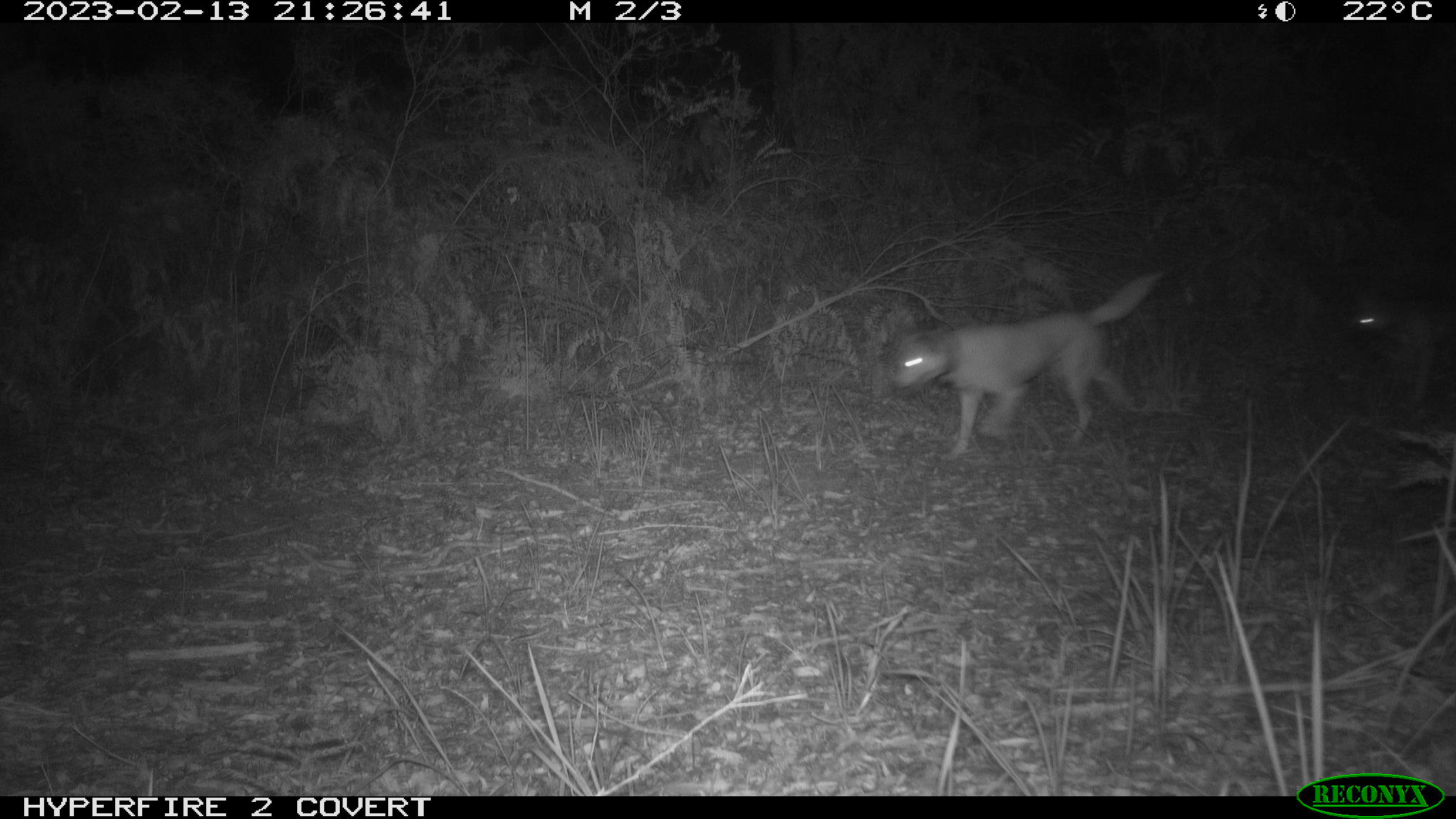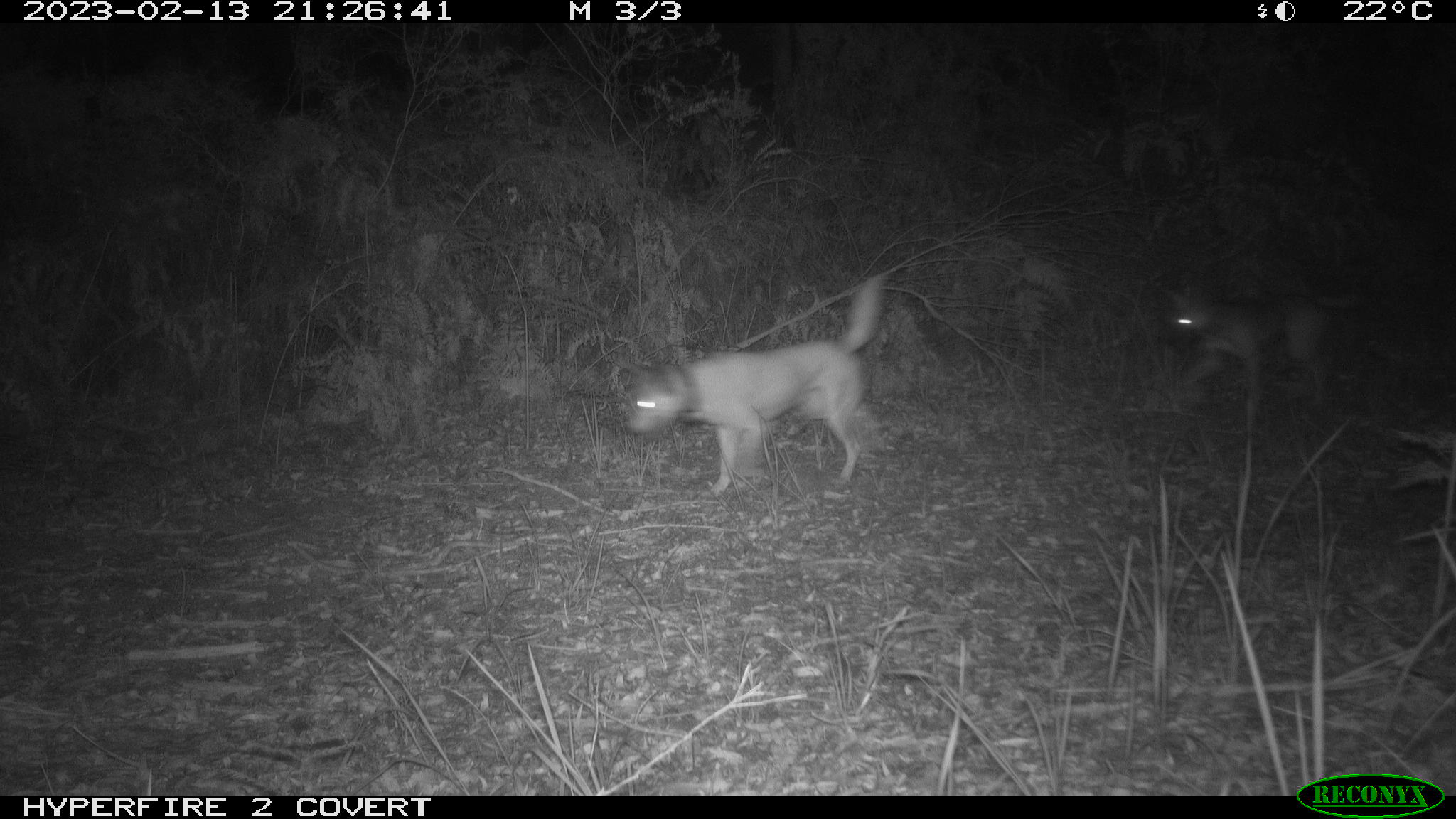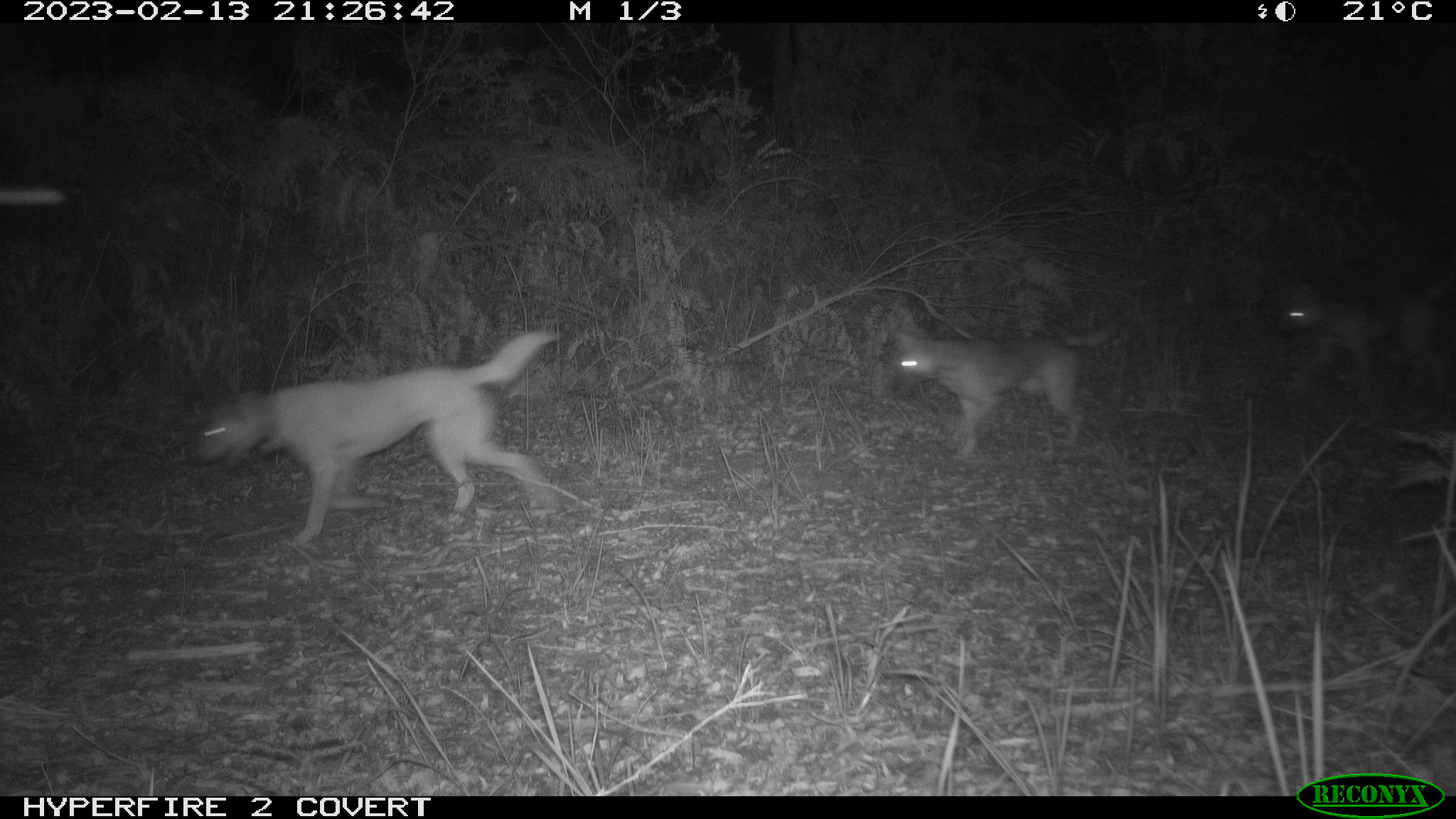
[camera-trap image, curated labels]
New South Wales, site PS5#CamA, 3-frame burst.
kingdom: Animalia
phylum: Chordata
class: Mammalia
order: Carnivora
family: Canidae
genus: Canis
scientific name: Canis familiaris dingo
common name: dingo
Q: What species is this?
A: Dingo (Canis familiaris dingo).